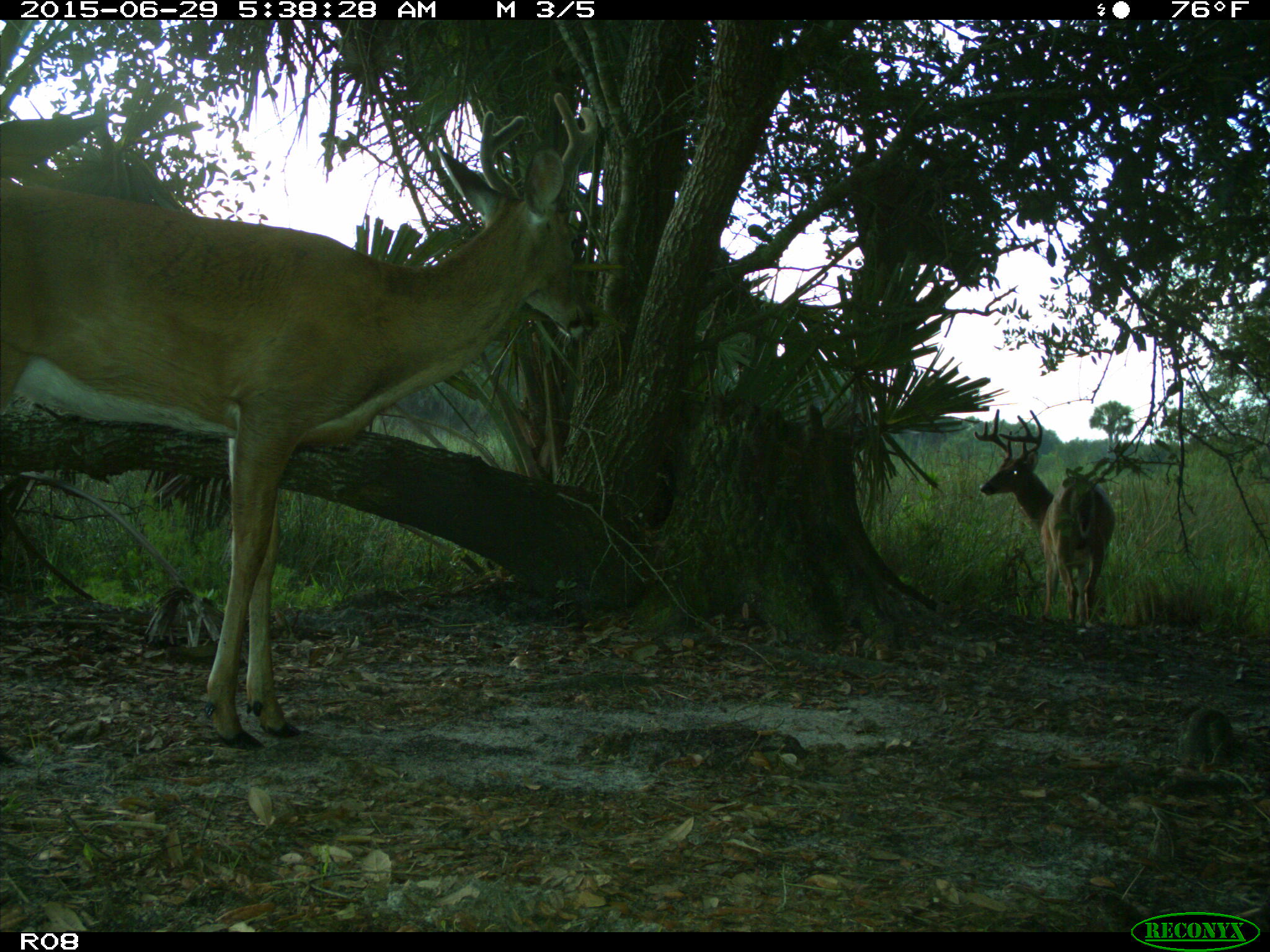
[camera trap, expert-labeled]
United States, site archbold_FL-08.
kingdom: Animalia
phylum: Chordata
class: Mammalia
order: Artiodactyla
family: Cervidae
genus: Odocoileus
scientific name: Odocoileus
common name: deer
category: unidentified deer